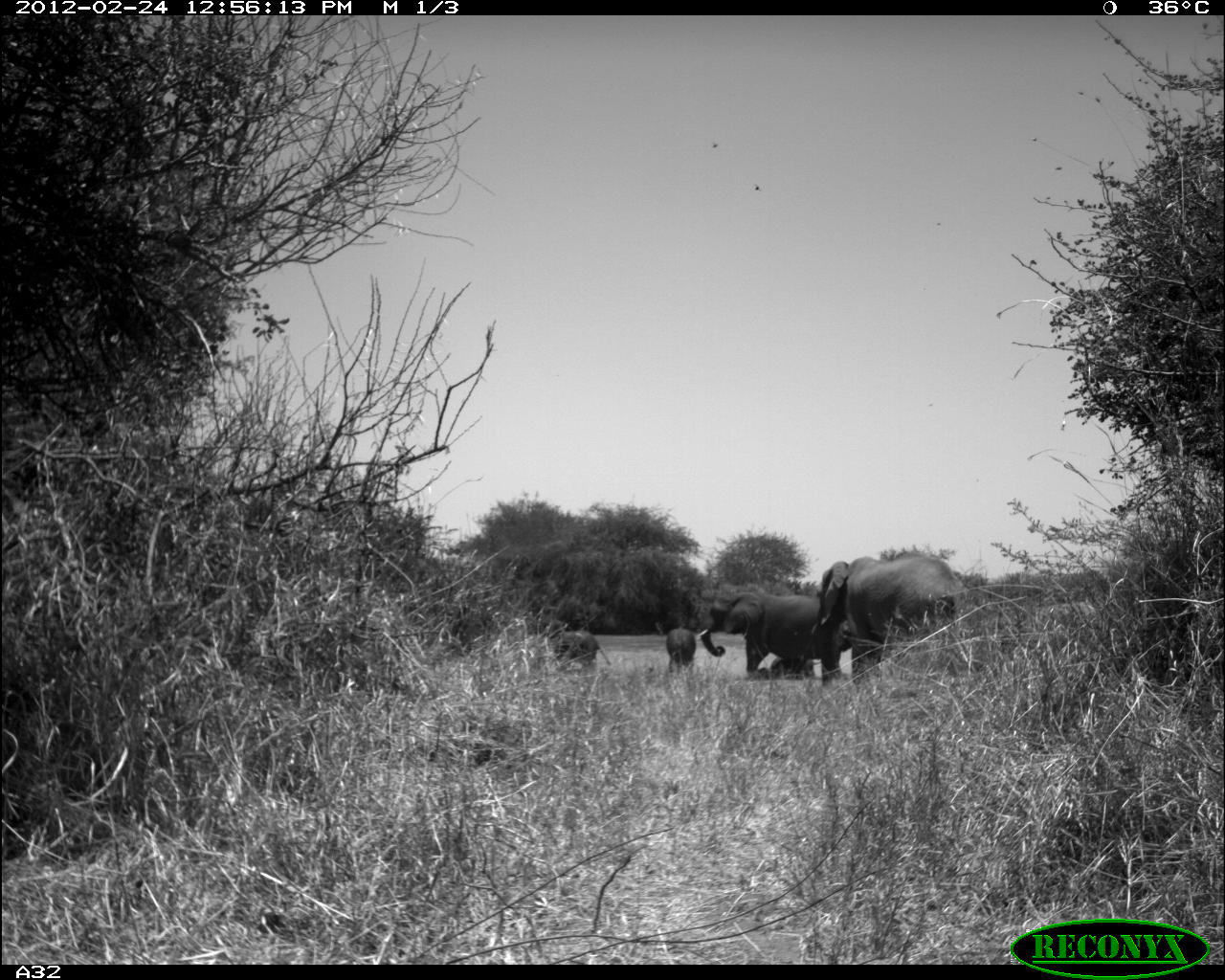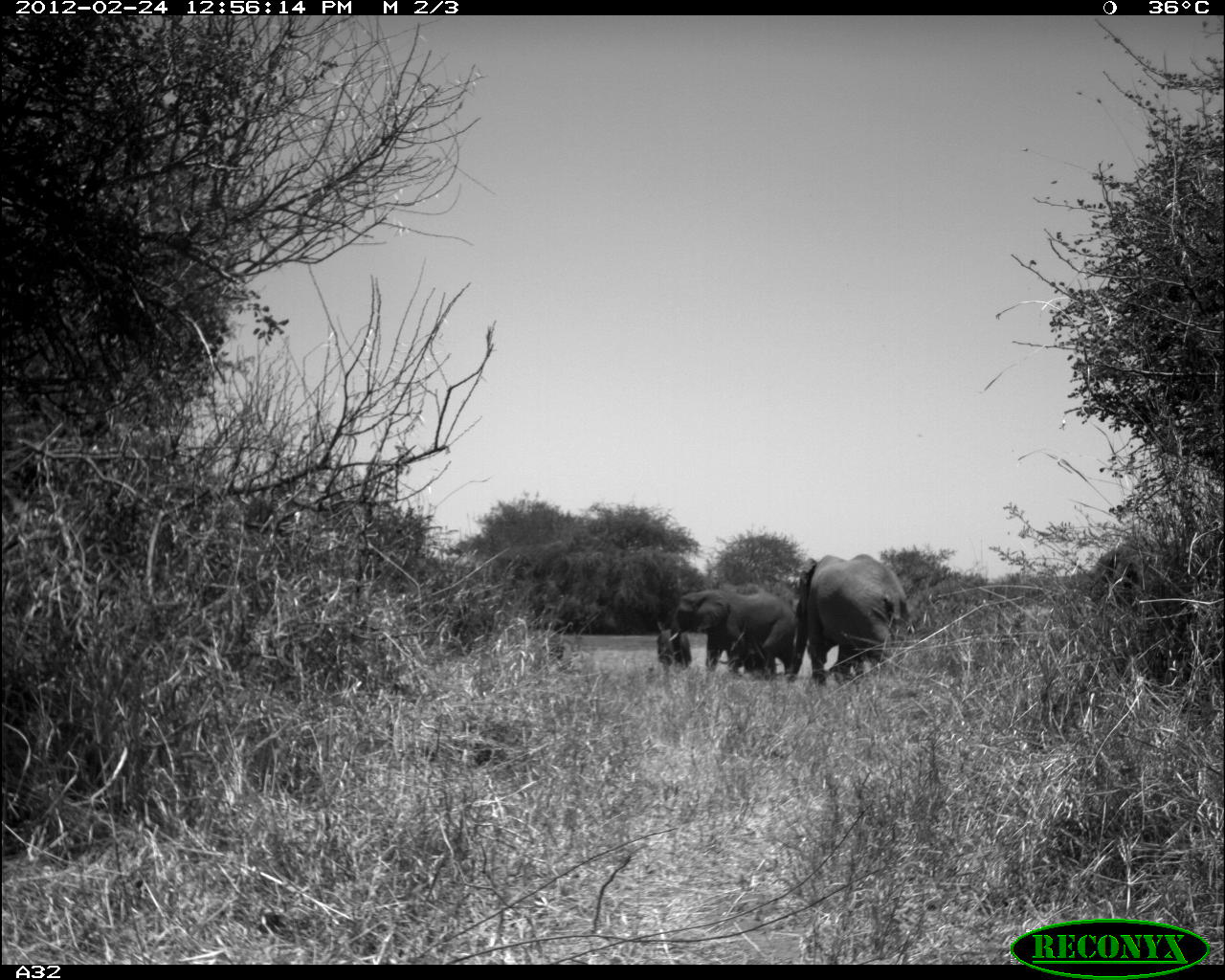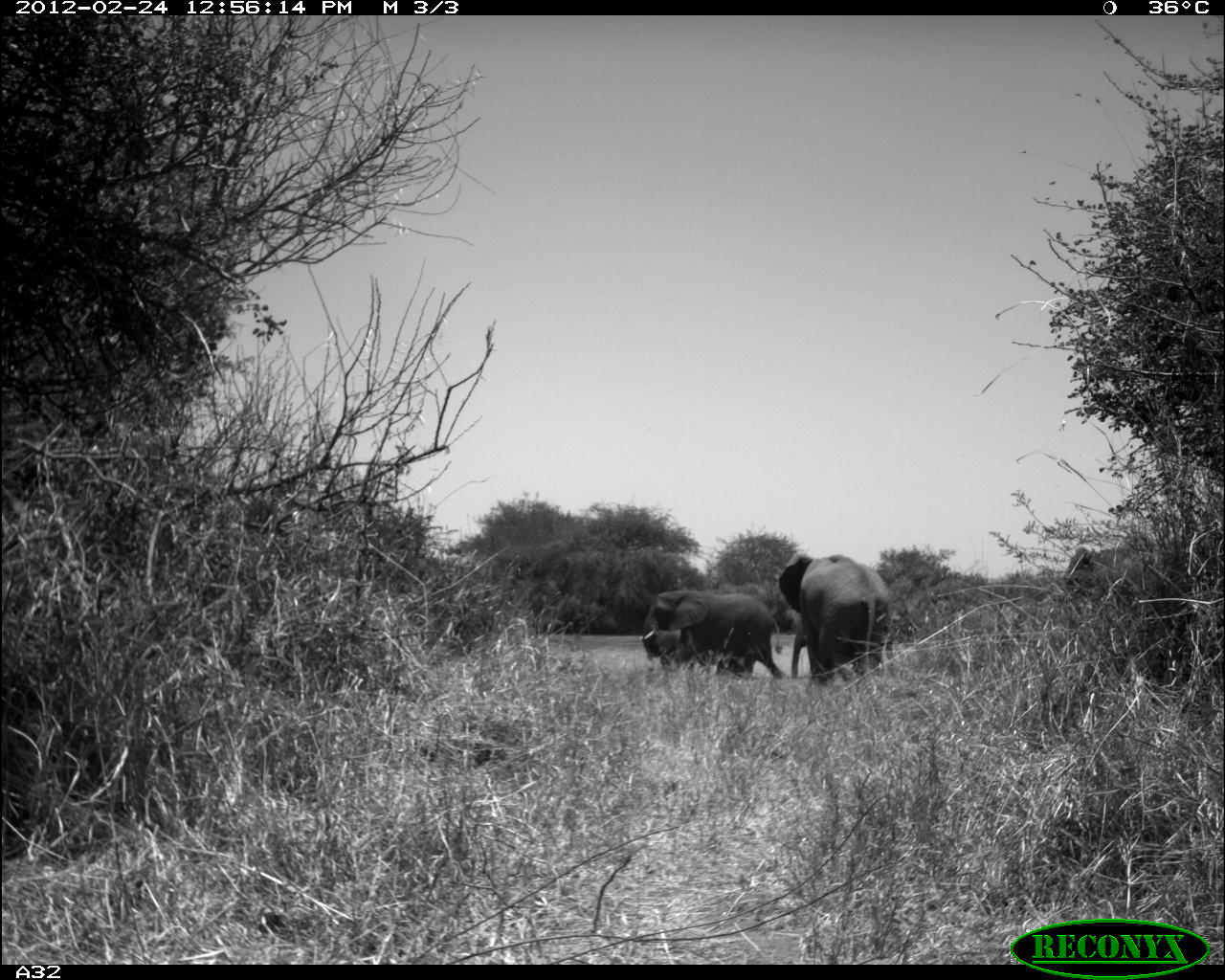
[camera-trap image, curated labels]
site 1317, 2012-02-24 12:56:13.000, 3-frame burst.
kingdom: Animalia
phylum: Chordata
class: Mammalia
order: Proboscidea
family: Elephantidae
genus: Loxodonta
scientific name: Loxodonta africana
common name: african bush elephant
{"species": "Loxodonta africana (african bush elephant)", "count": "4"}